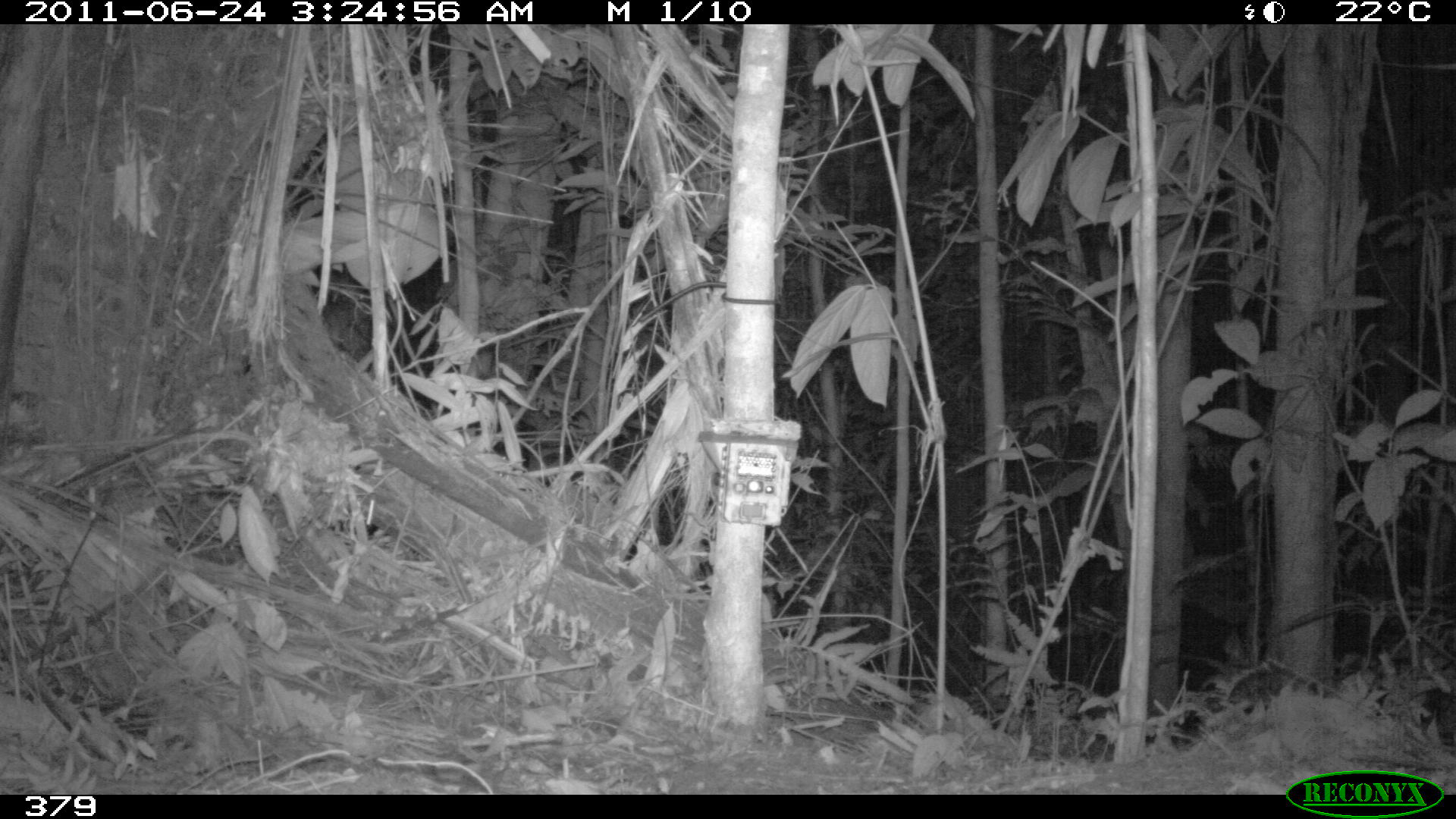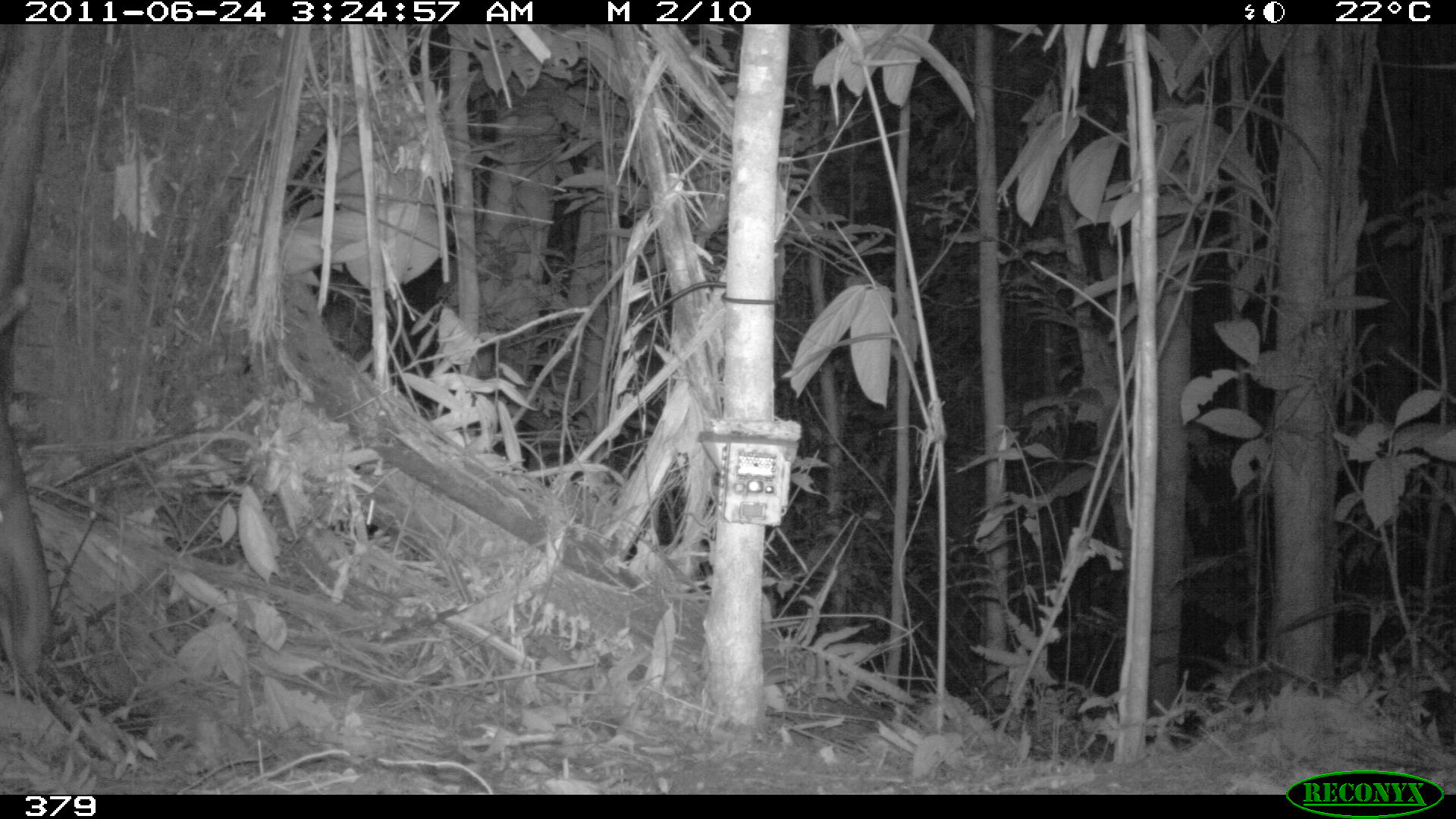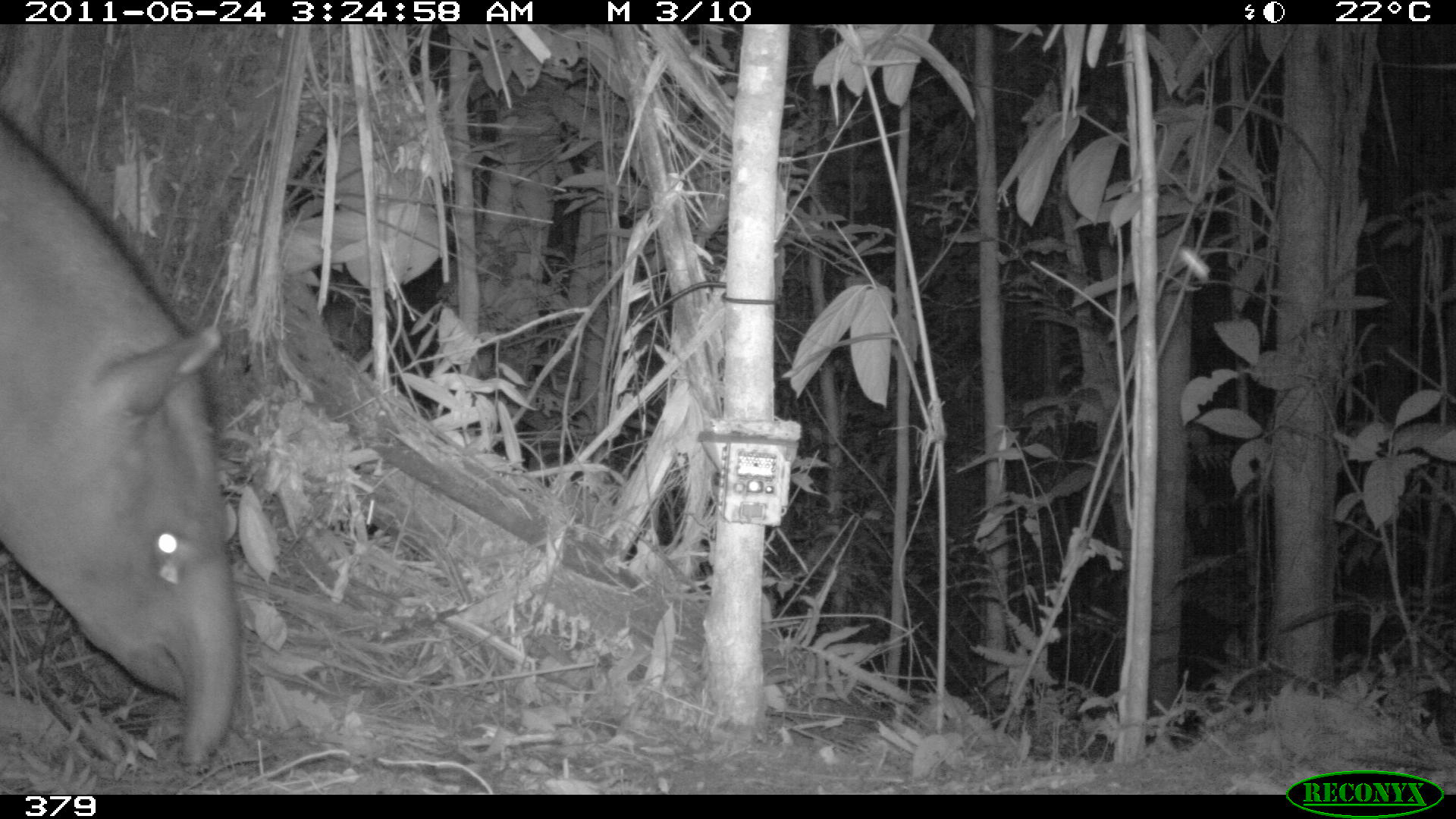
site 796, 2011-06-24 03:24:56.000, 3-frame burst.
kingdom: Animalia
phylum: Chordata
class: Mammalia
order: Perissodactyla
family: Tapiridae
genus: Tapirus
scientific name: Tapirus terrestris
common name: south american tapir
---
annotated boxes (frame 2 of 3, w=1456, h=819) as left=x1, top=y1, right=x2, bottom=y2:
tapirus terrestris: left=0, top=390, right=49, bottom=674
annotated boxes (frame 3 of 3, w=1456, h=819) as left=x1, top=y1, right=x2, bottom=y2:
tapirus terrestris: left=0, top=114, right=236, bottom=772